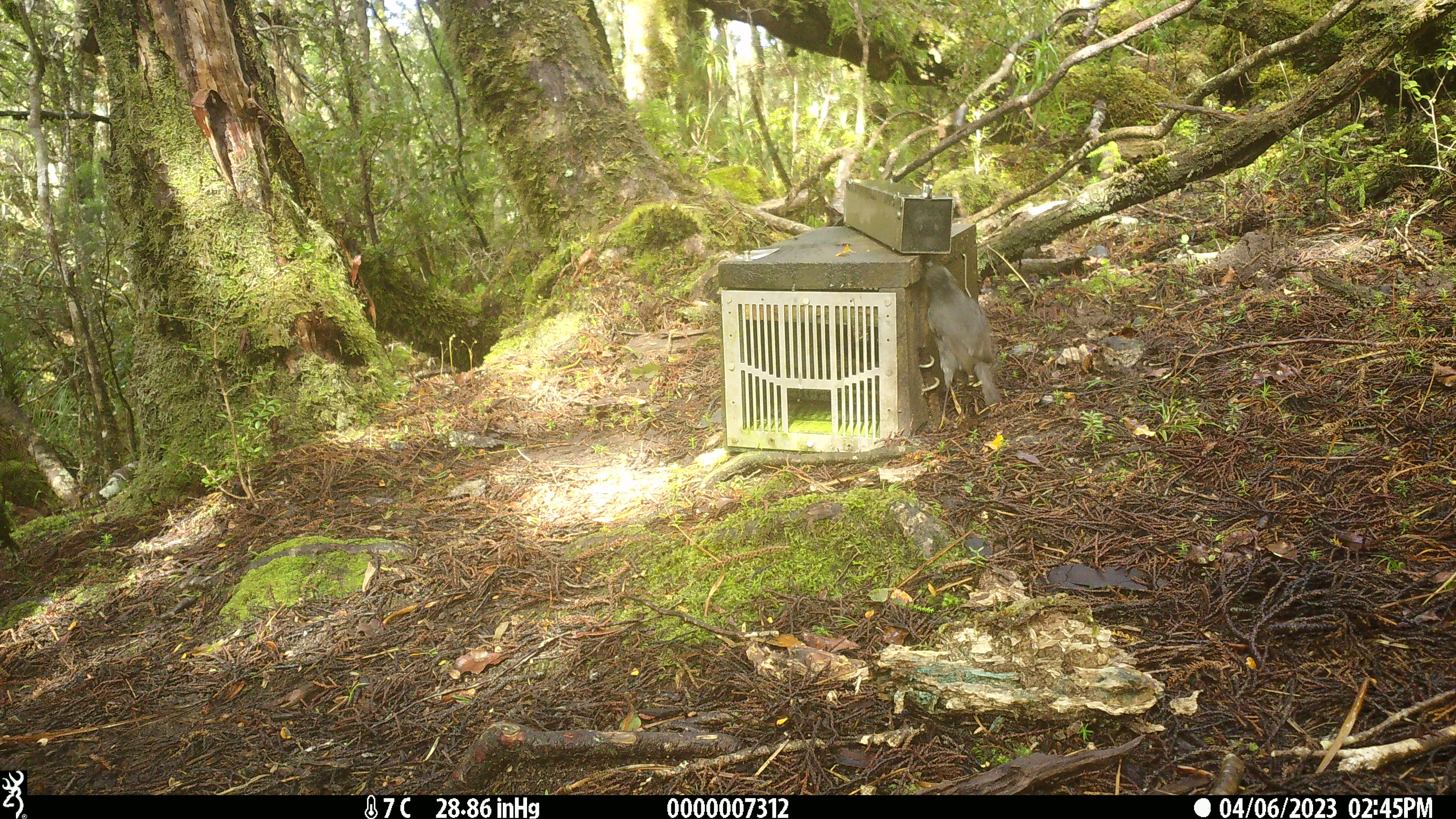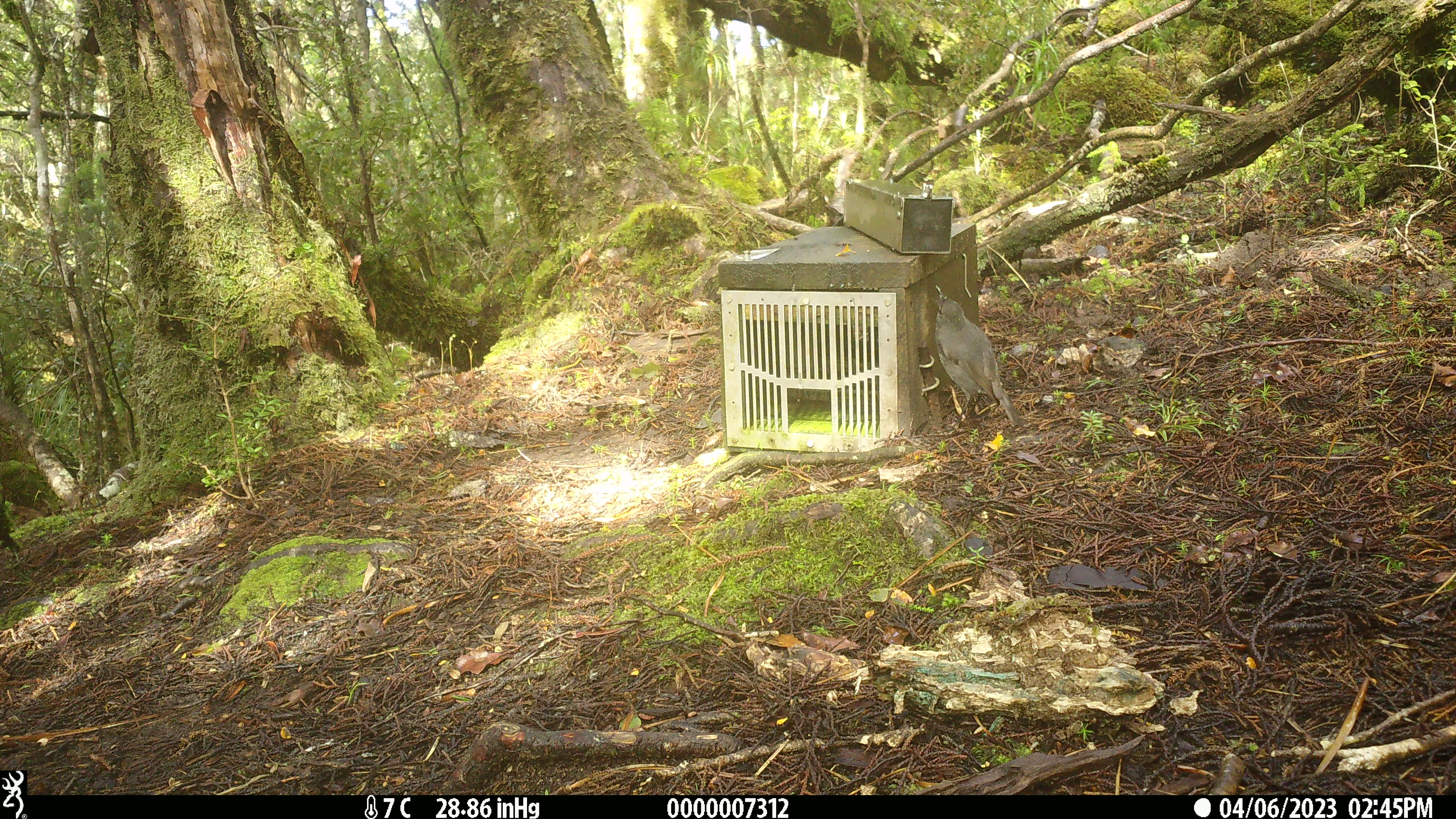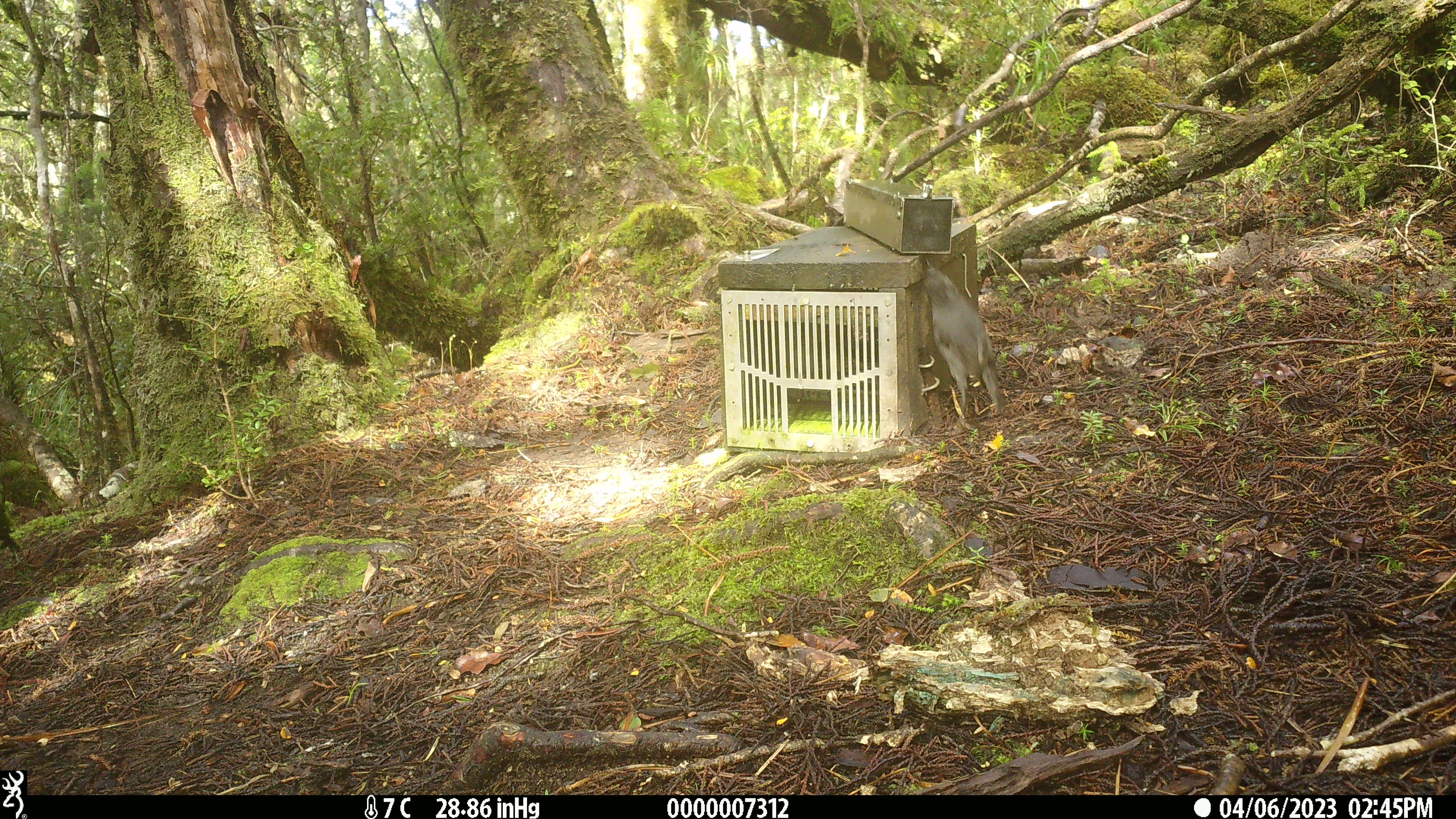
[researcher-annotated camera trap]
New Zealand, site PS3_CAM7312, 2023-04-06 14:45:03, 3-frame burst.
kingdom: Animalia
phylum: Chordata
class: Aves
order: Passeriformes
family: Petroicidae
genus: Petroica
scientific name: Petroica australis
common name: new zealand robin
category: robin